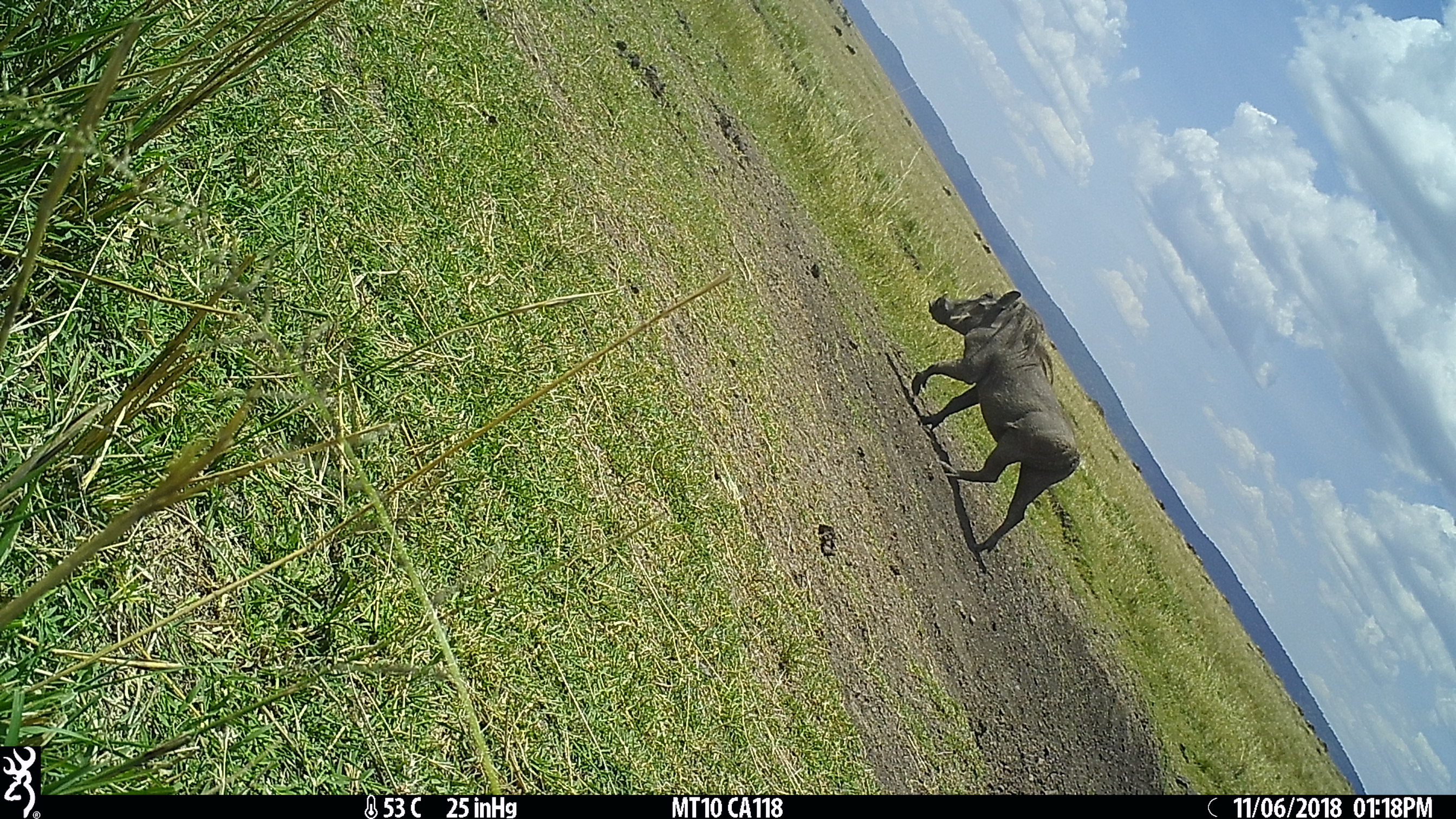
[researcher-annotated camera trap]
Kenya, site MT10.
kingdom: Animalia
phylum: Chordata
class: Mammalia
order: Artiodactyla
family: Suidae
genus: Phacochoerus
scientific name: Phacochoerus africanus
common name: common warthog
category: warthog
Warthog (common warthog) (Phacochoerus africanus).